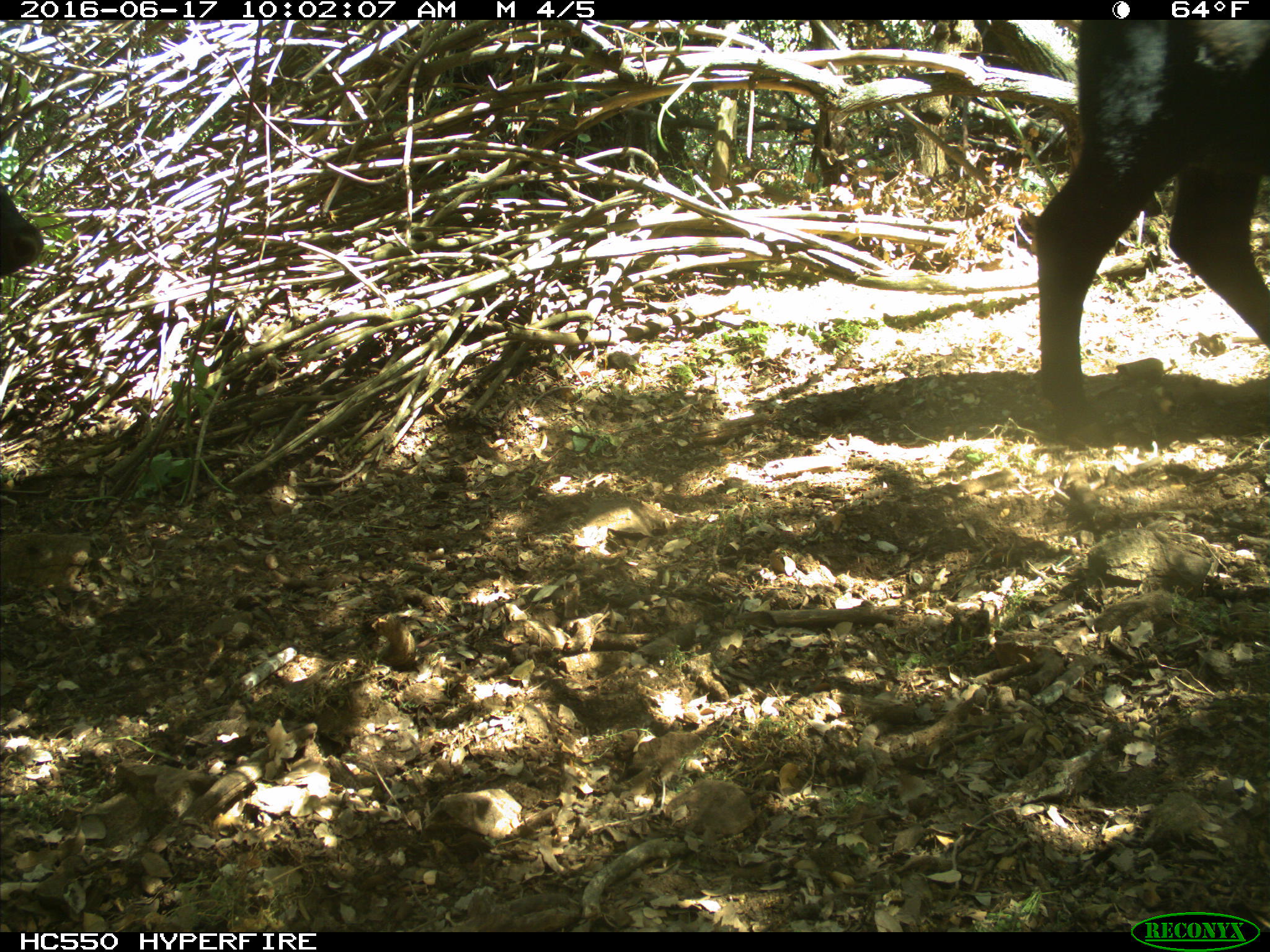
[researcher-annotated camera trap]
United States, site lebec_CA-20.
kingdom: Animalia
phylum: Chordata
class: Mammalia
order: Artiodactyla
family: Bovidae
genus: Bos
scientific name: Bos taurus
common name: domestic cow